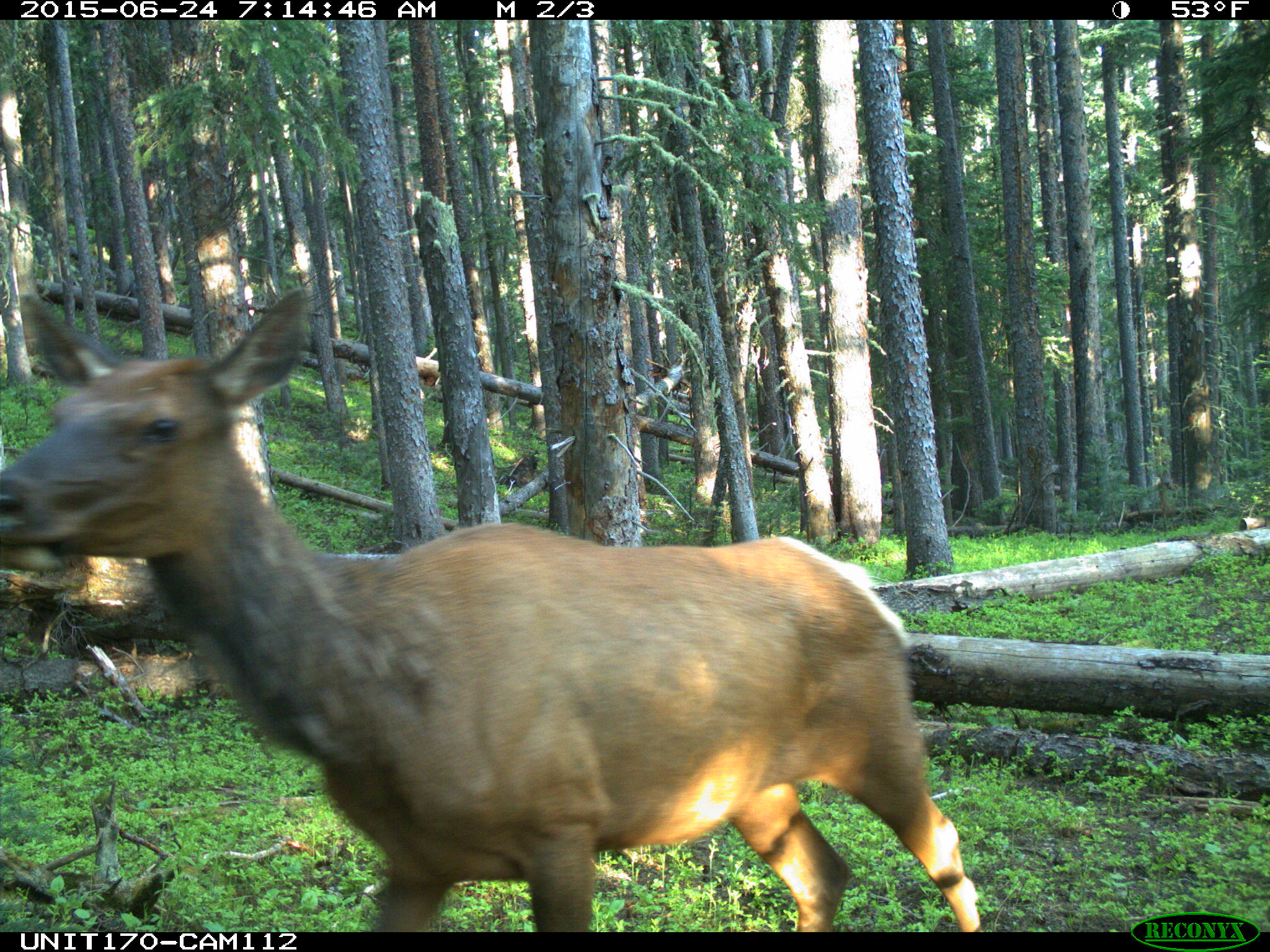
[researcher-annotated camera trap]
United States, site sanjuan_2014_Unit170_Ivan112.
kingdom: Animalia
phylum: Chordata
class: Mammalia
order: Artiodactyla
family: Cervidae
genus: Cervus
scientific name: Cervus elaphus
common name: red deer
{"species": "Cervus elaphus (red deer)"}